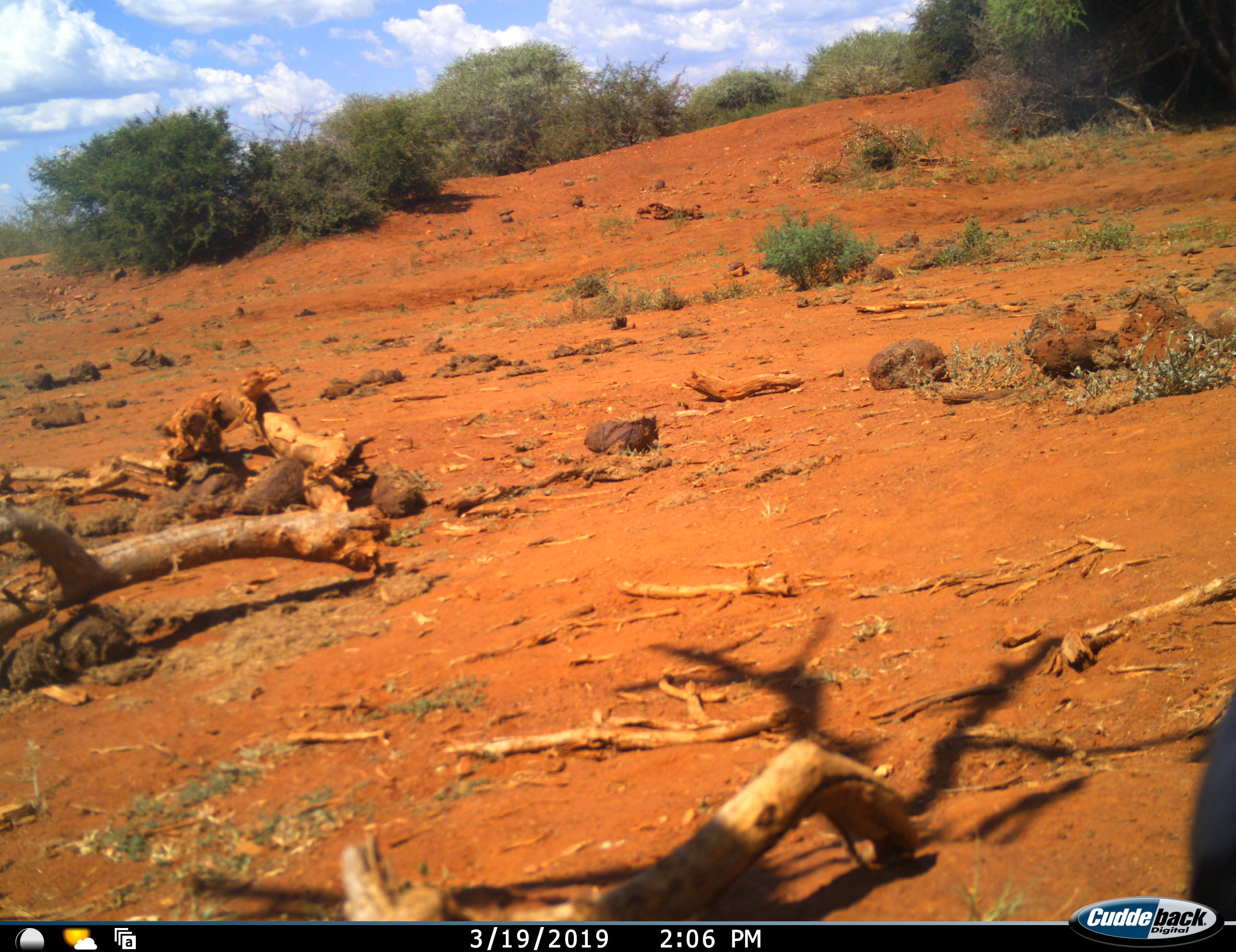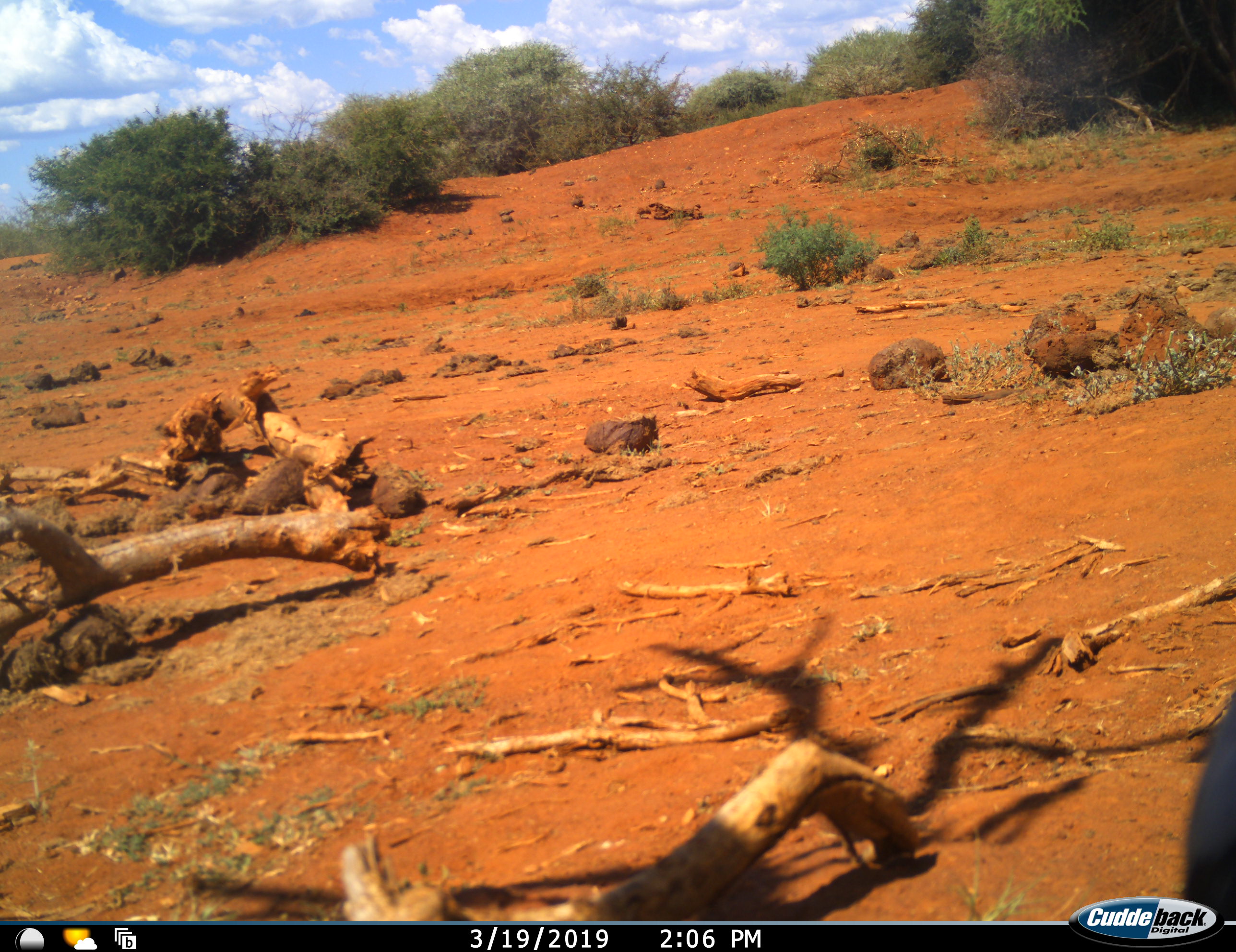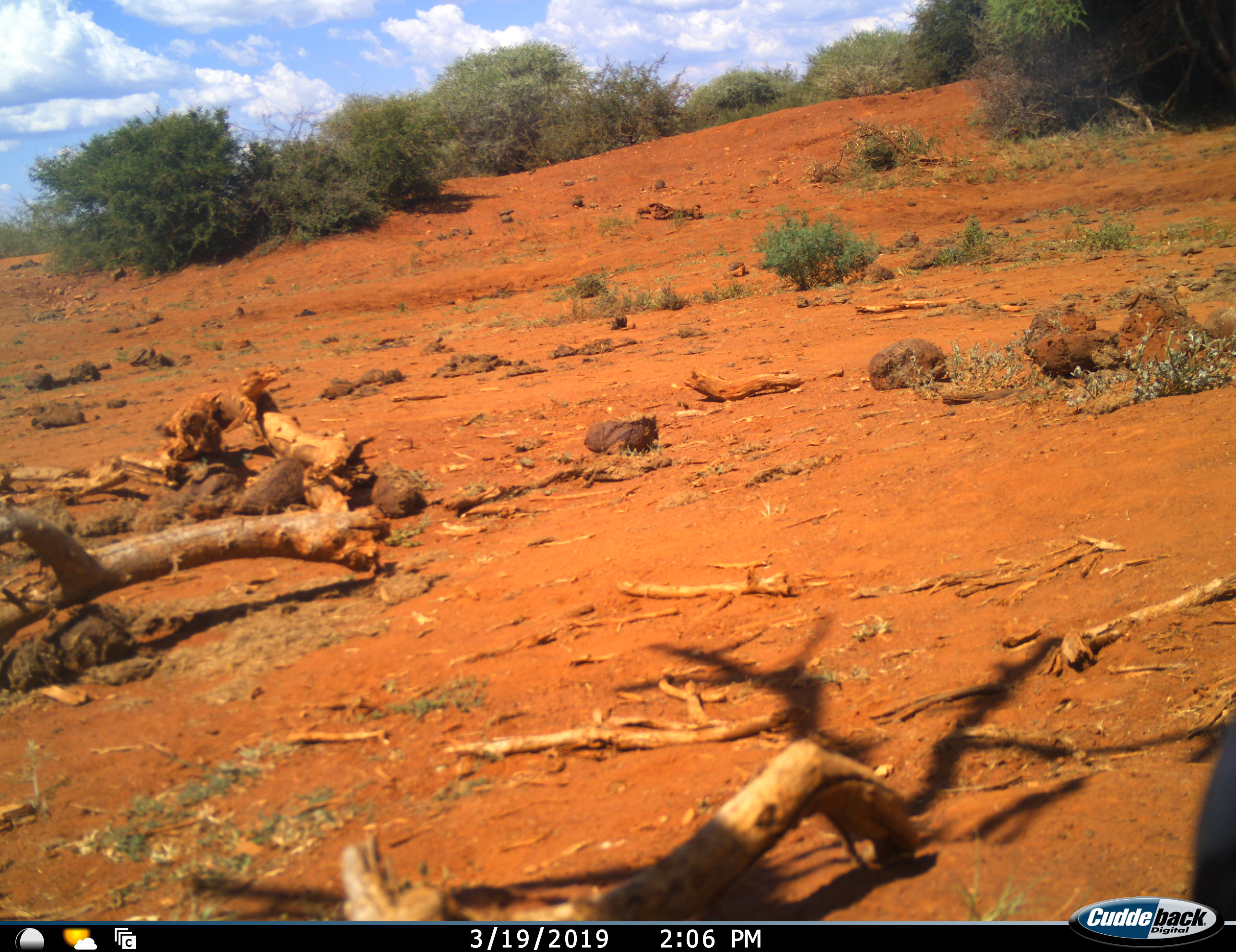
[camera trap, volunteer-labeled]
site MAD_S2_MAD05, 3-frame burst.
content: unidentified animal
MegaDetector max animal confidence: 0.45